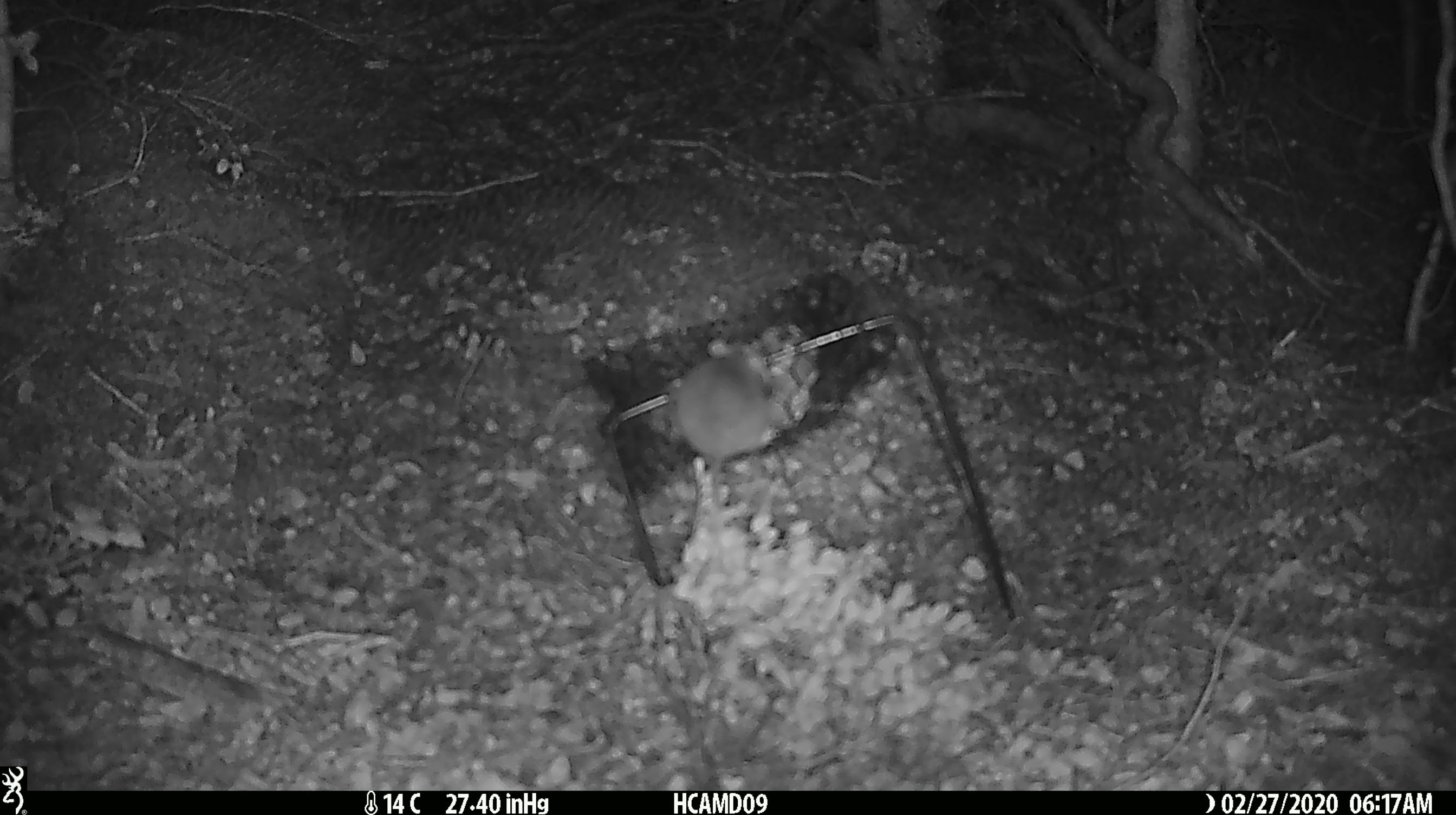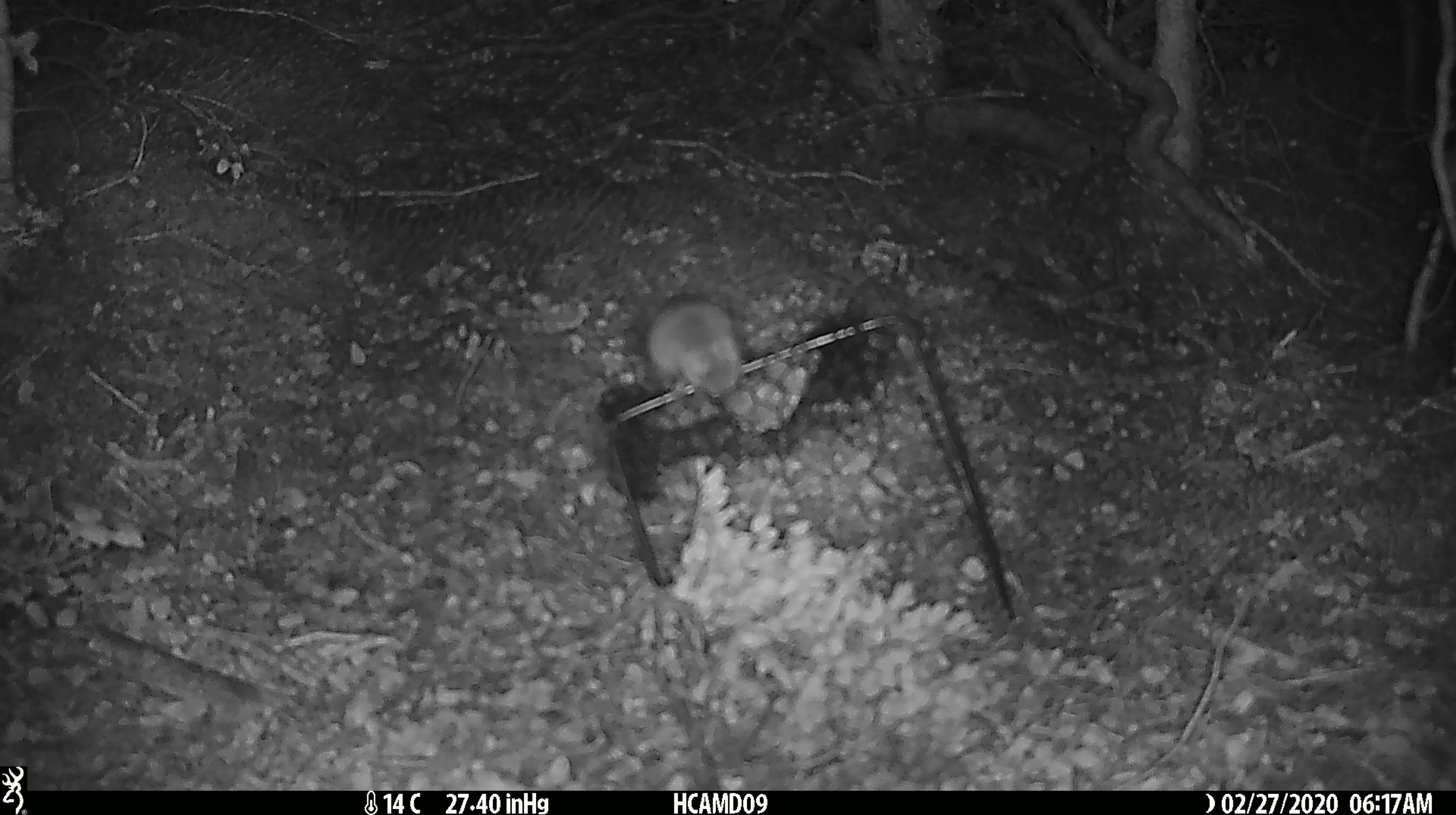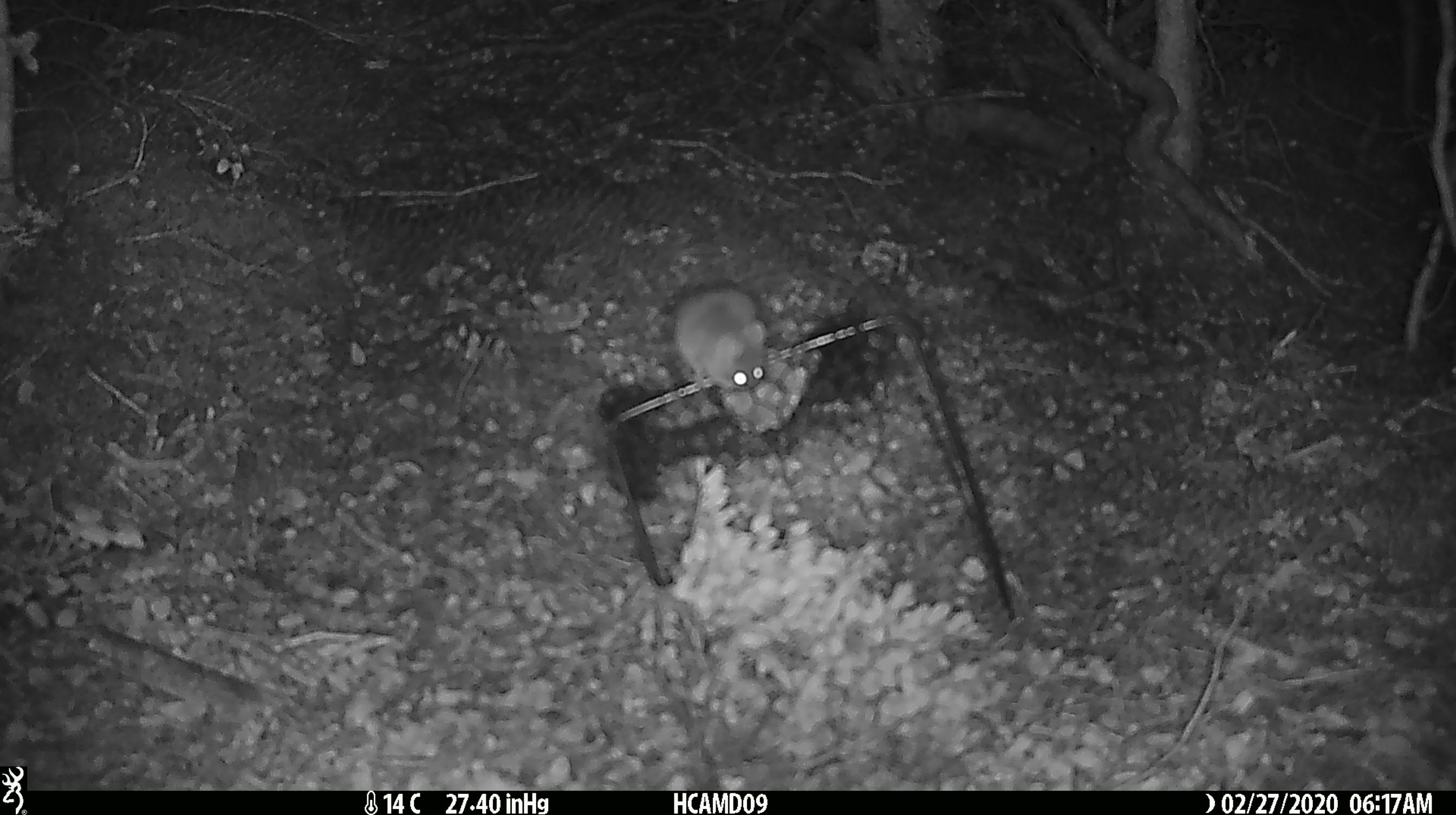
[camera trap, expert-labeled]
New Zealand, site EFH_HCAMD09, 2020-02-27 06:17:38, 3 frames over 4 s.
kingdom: Animalia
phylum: Chordata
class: Mammalia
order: Rodentia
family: Muridae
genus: Mus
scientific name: Mus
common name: mouse